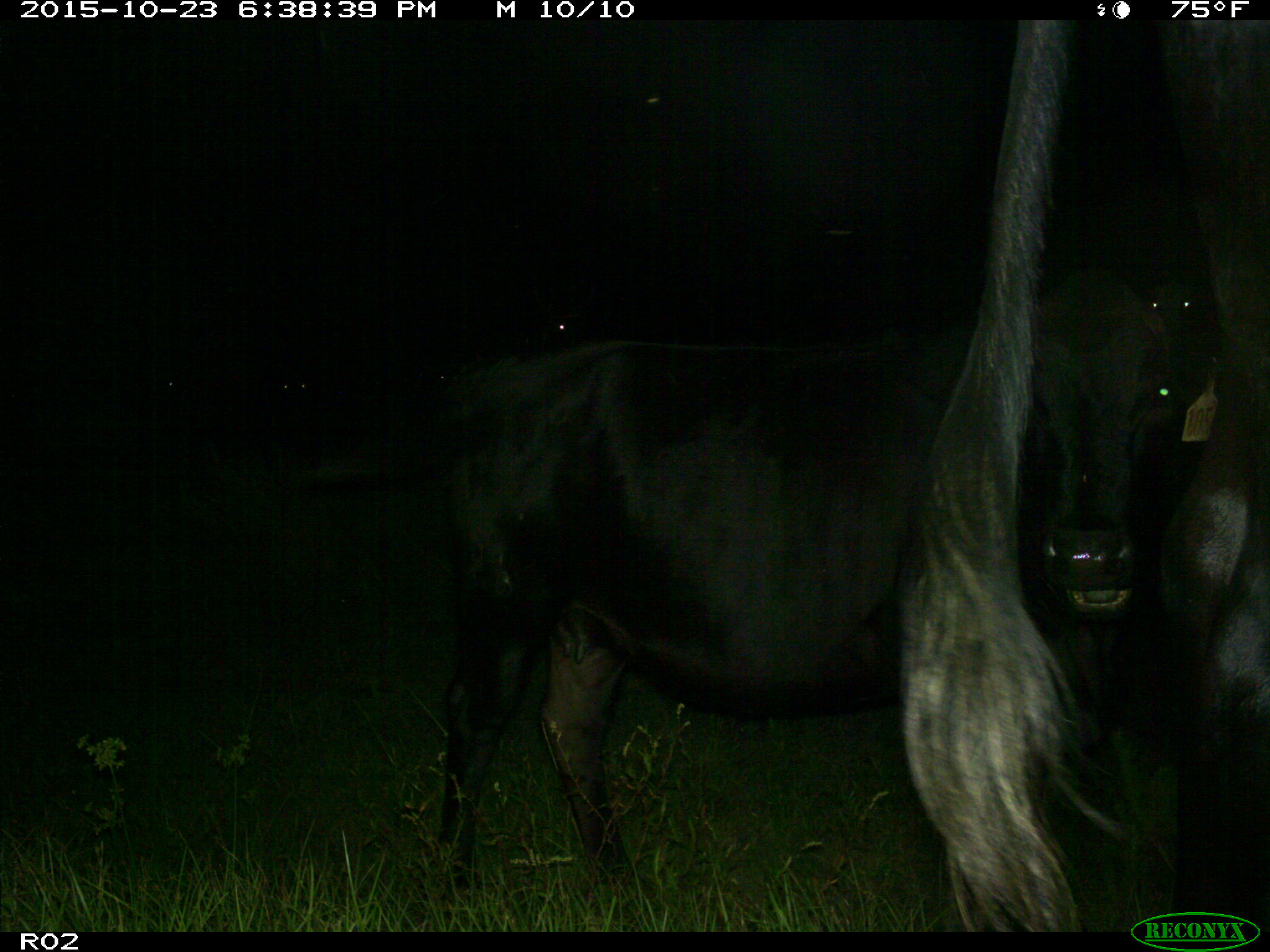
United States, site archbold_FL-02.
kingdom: Animalia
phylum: Chordata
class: Mammalia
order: Artiodactyla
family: Bovidae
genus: Bos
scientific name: Bos taurus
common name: domestic cow